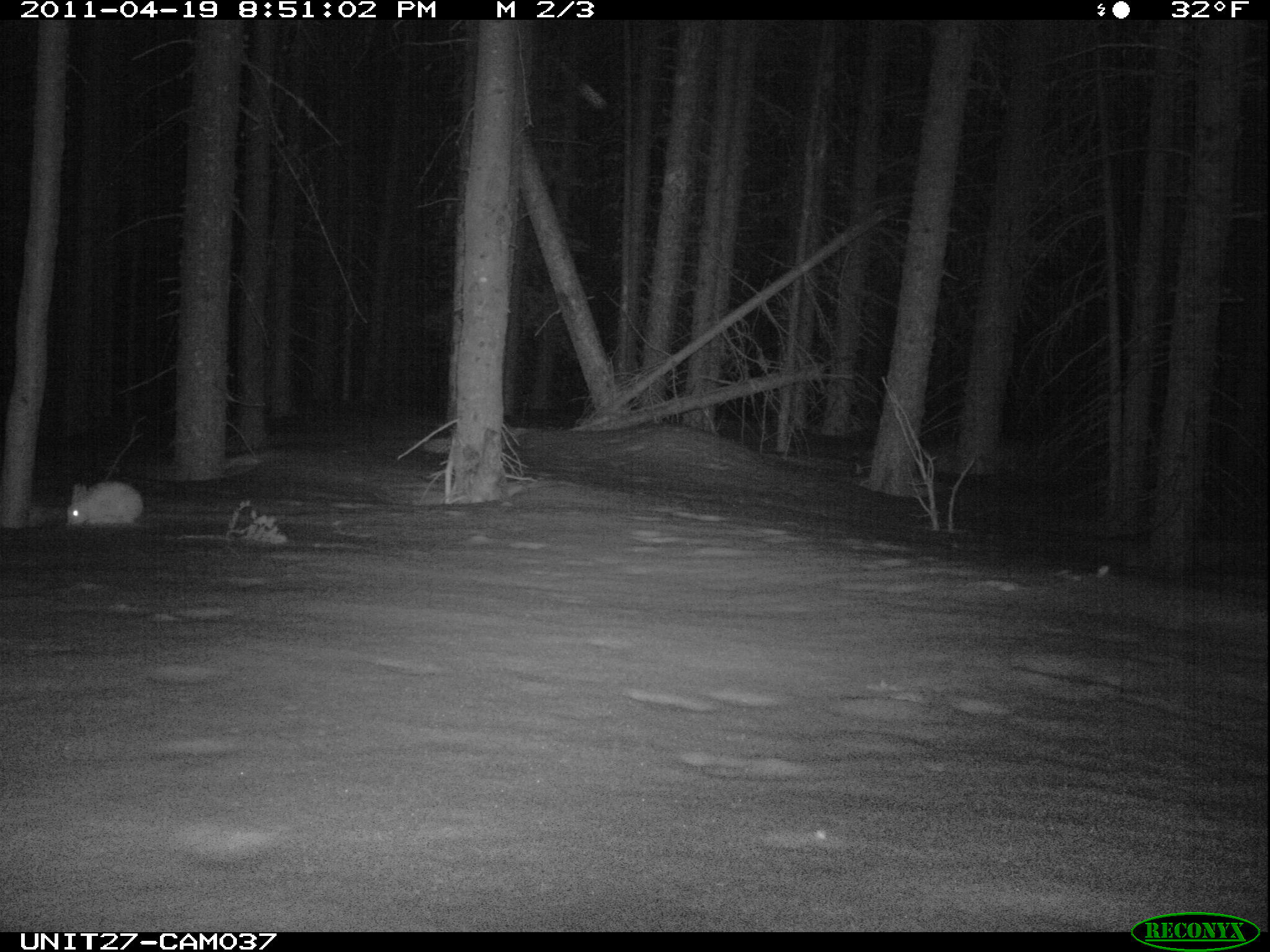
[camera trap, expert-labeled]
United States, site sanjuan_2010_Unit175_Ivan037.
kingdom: Animalia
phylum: Chordata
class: Mammalia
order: Lagomorpha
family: Leporidae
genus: Lepus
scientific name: Lepus americanus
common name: snowshoe hare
Lepus americanus (snowshoe hare).